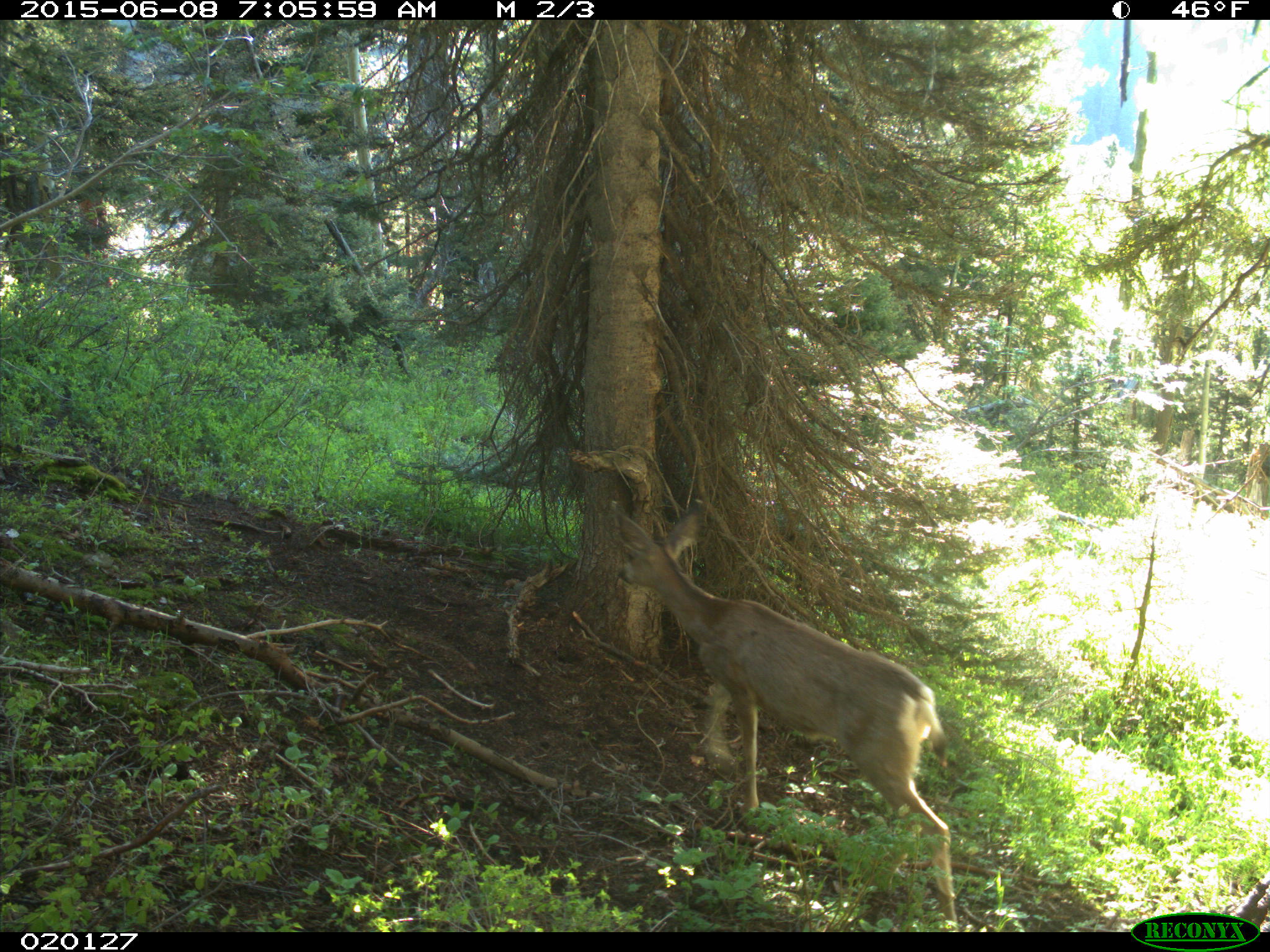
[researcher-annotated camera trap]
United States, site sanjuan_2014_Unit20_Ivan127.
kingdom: Animalia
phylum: Chordata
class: Mammalia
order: Artiodactyla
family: Cervidae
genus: Odocoileus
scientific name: Odocoileus hemionus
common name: mule deer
Odocoileus hemionus (mule deer).